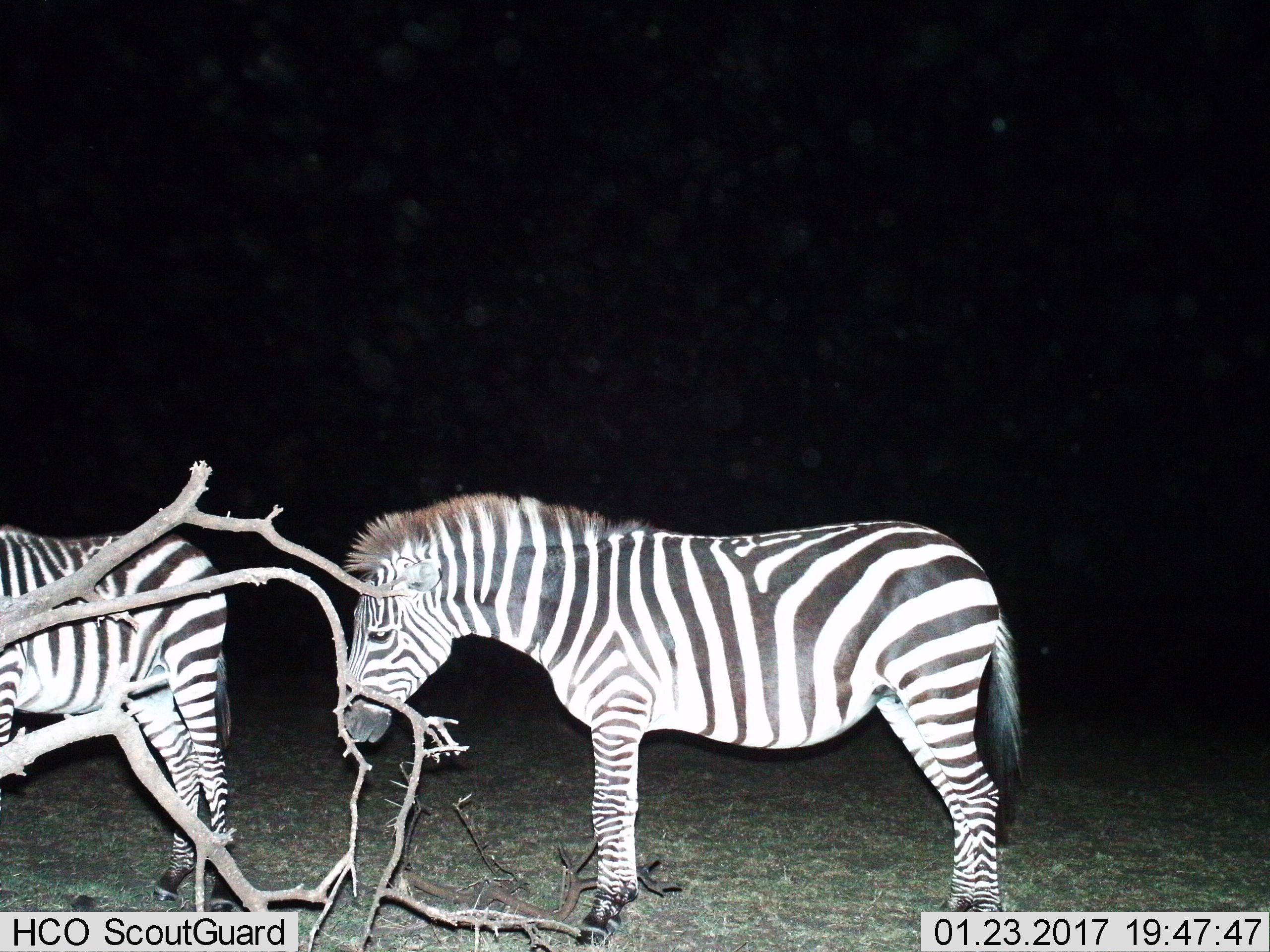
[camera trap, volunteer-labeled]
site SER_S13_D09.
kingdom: Animalia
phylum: Chordata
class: Mammalia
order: Perissodactyla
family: Equidae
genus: Equus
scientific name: Equus quagga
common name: plains zebra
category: zebraplains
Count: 2.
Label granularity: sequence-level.